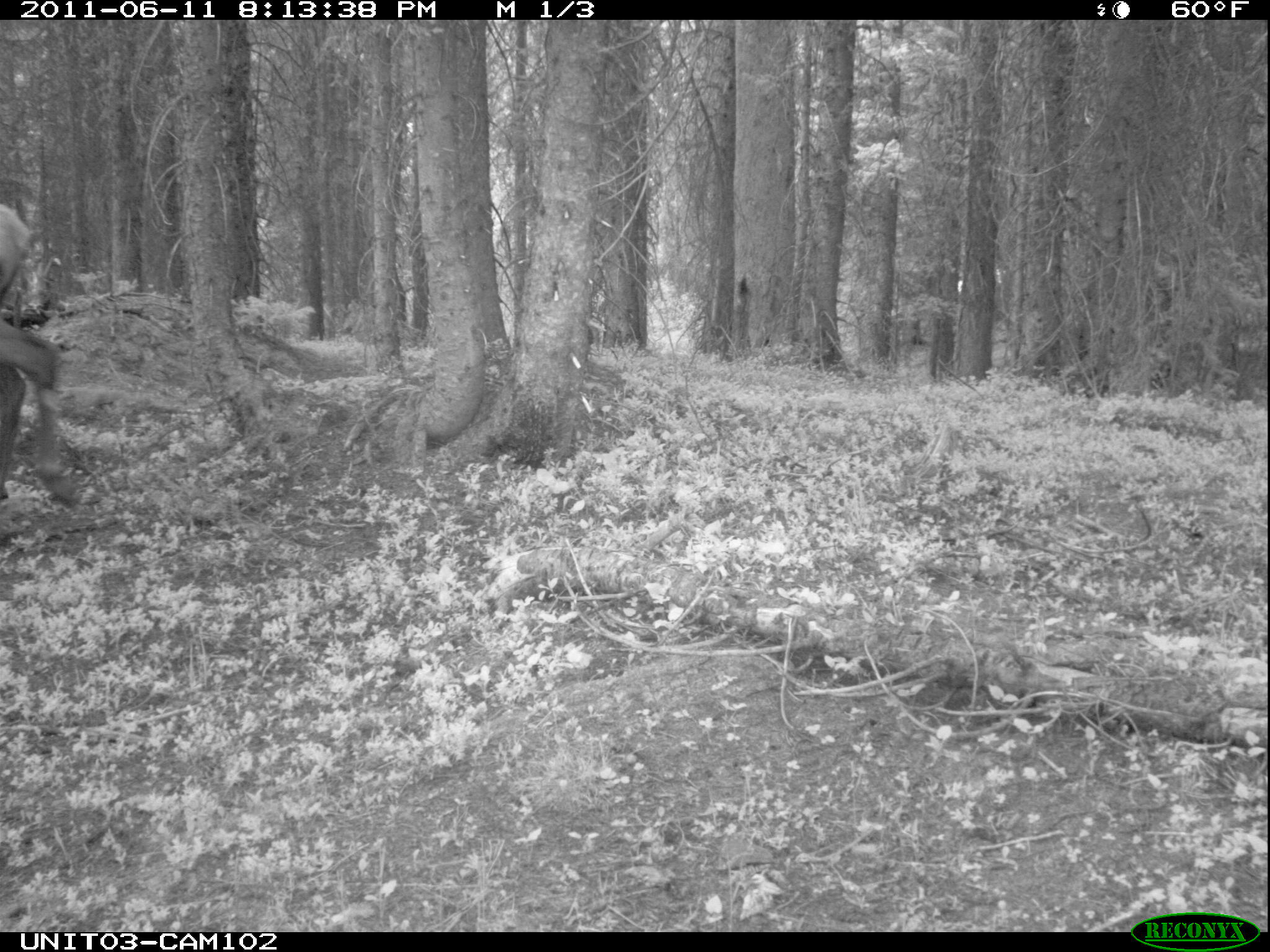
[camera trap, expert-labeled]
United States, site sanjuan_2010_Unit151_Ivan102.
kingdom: Animalia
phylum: Chordata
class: Mammalia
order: Artiodactyla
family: Cervidae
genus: Cervus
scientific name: Cervus elaphus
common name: red deer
Cervus elaphus (red deer).